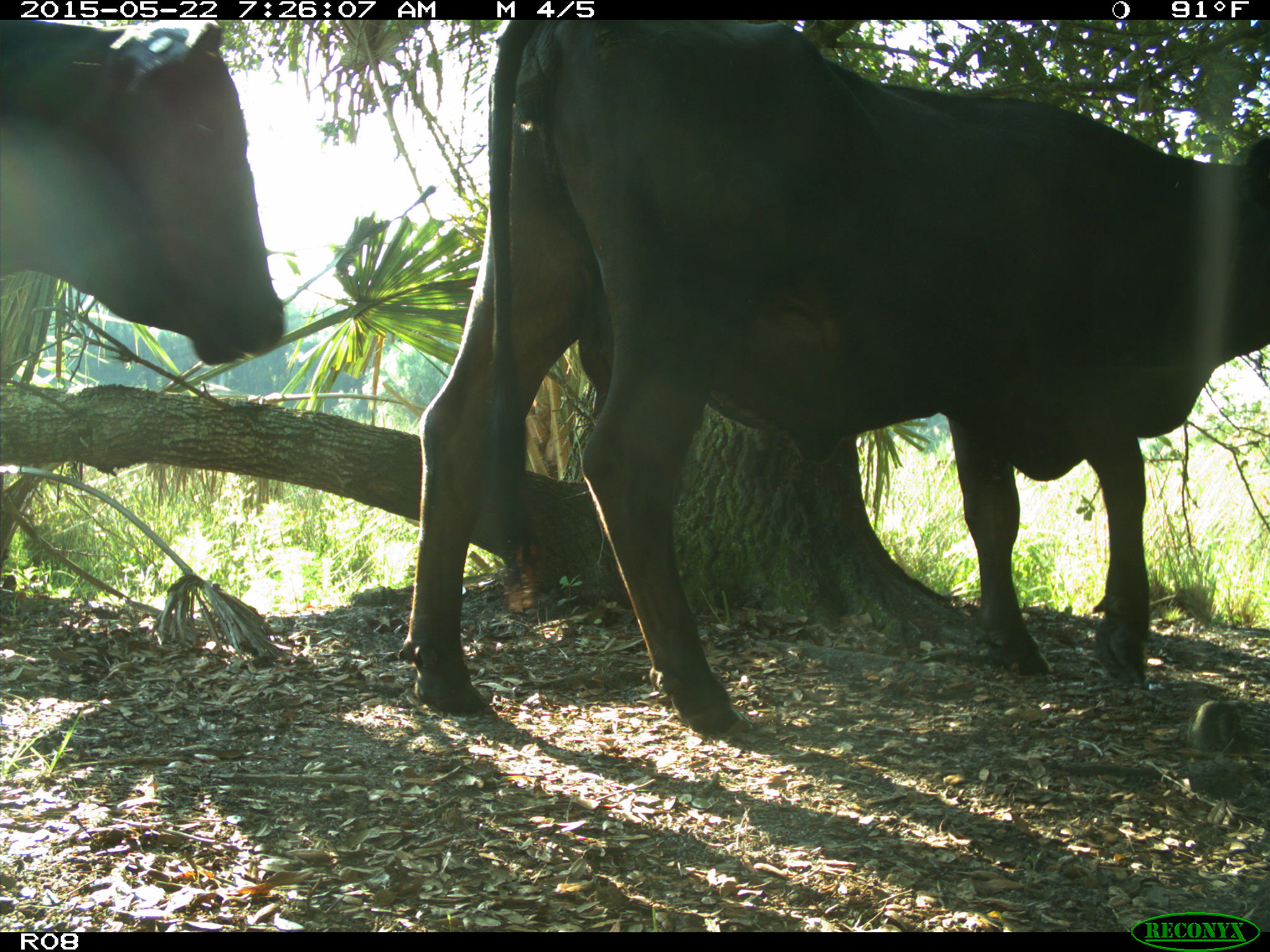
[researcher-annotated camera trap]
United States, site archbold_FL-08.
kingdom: Animalia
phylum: Chordata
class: Mammalia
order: Artiodactyla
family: Bovidae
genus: Bos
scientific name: Bos taurus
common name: domestic cow